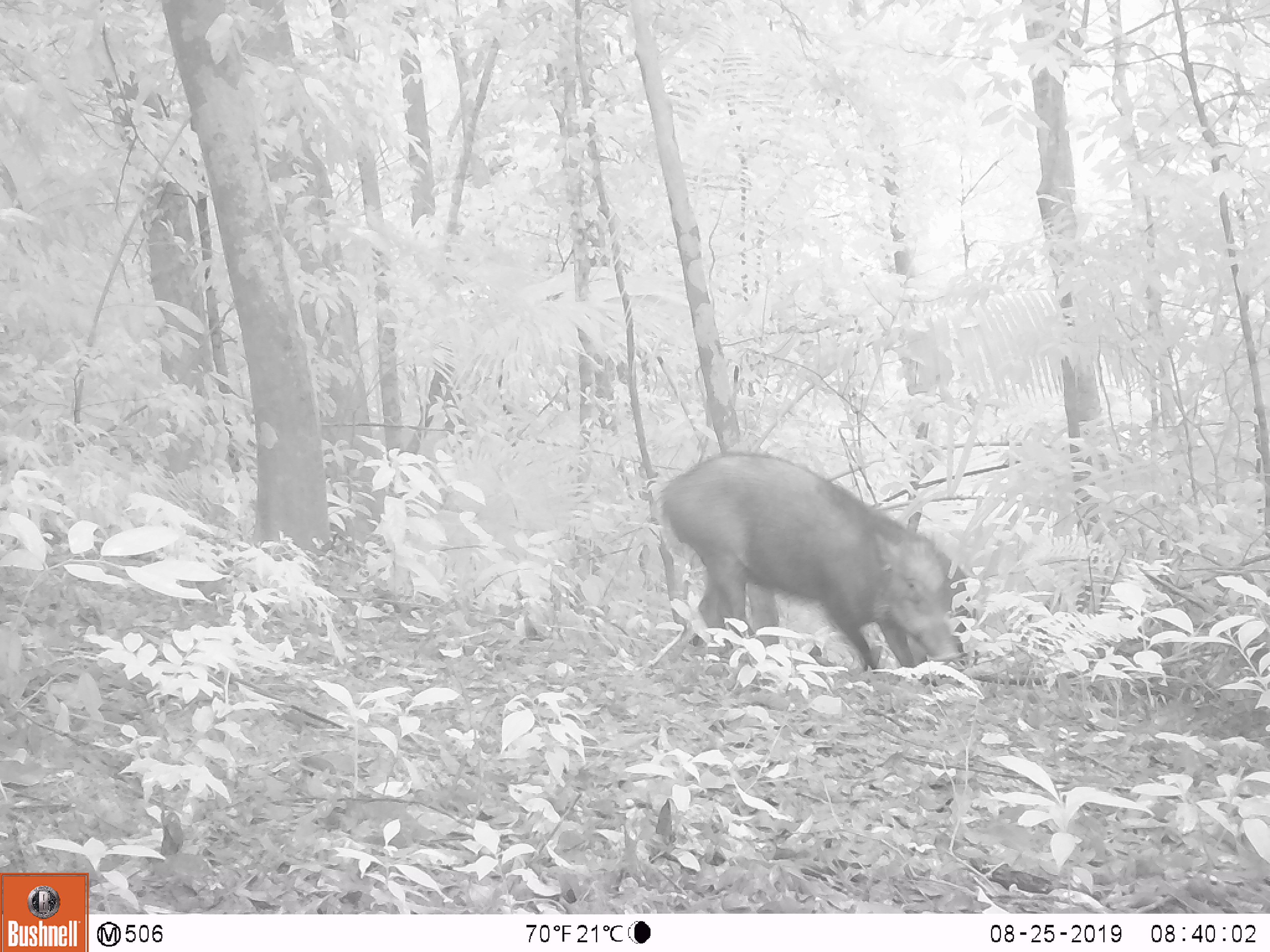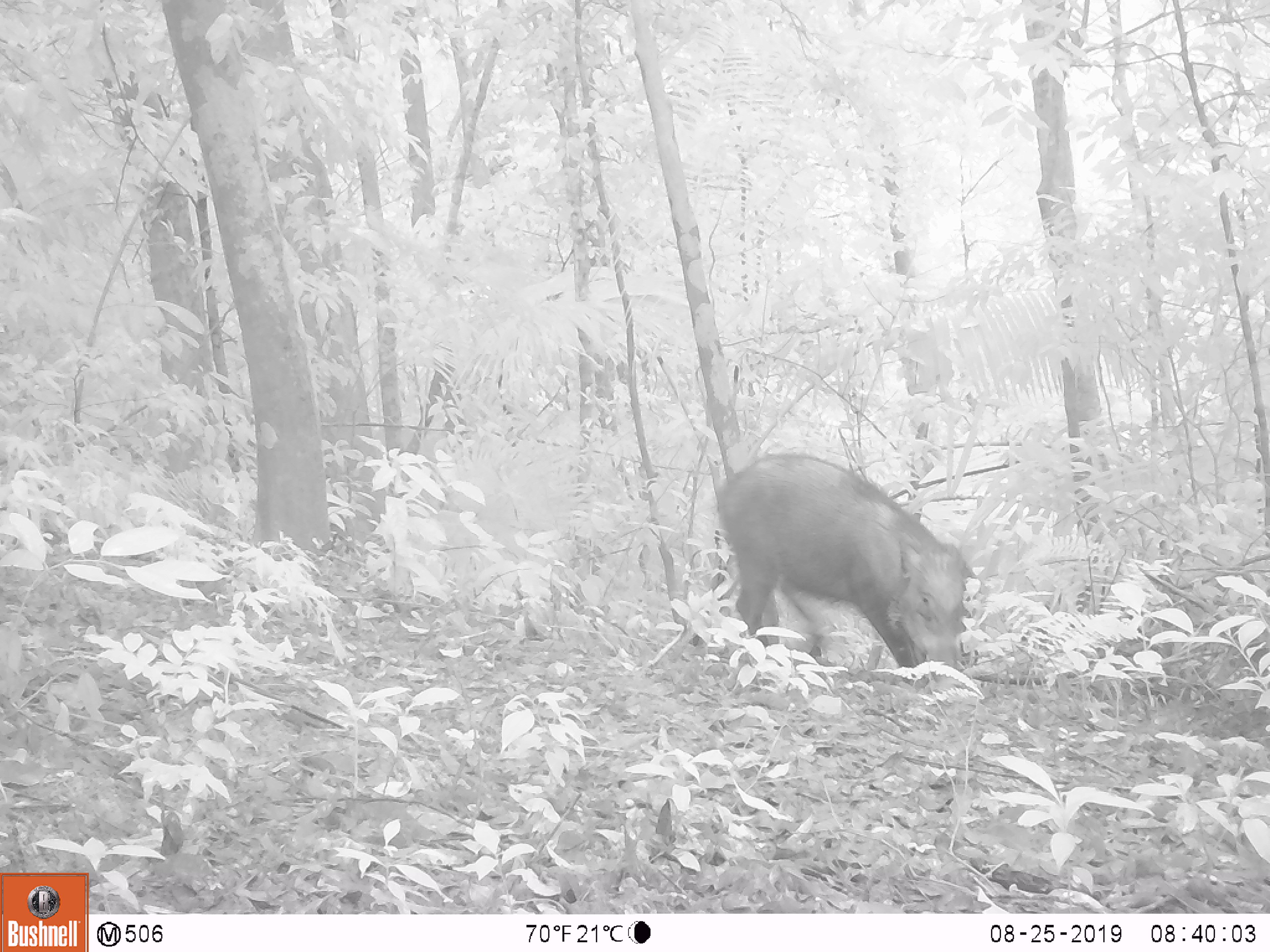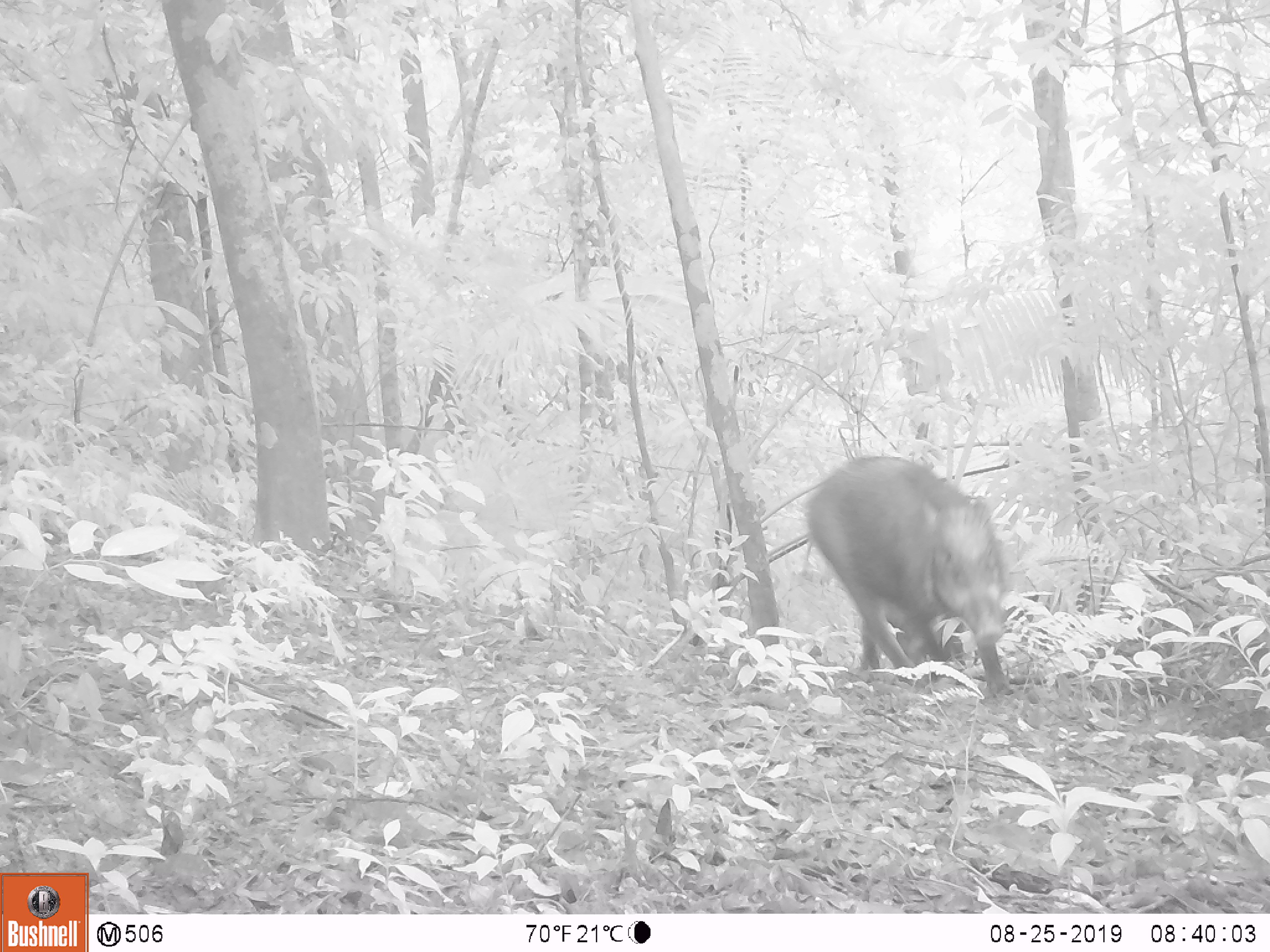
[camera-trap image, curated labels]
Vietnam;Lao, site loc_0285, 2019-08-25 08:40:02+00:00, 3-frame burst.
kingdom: Animalia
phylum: Chordata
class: Mammalia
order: Artiodactyla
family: Suidae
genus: Sus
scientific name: Sus scrofa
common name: eurasian wild pig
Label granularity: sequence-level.